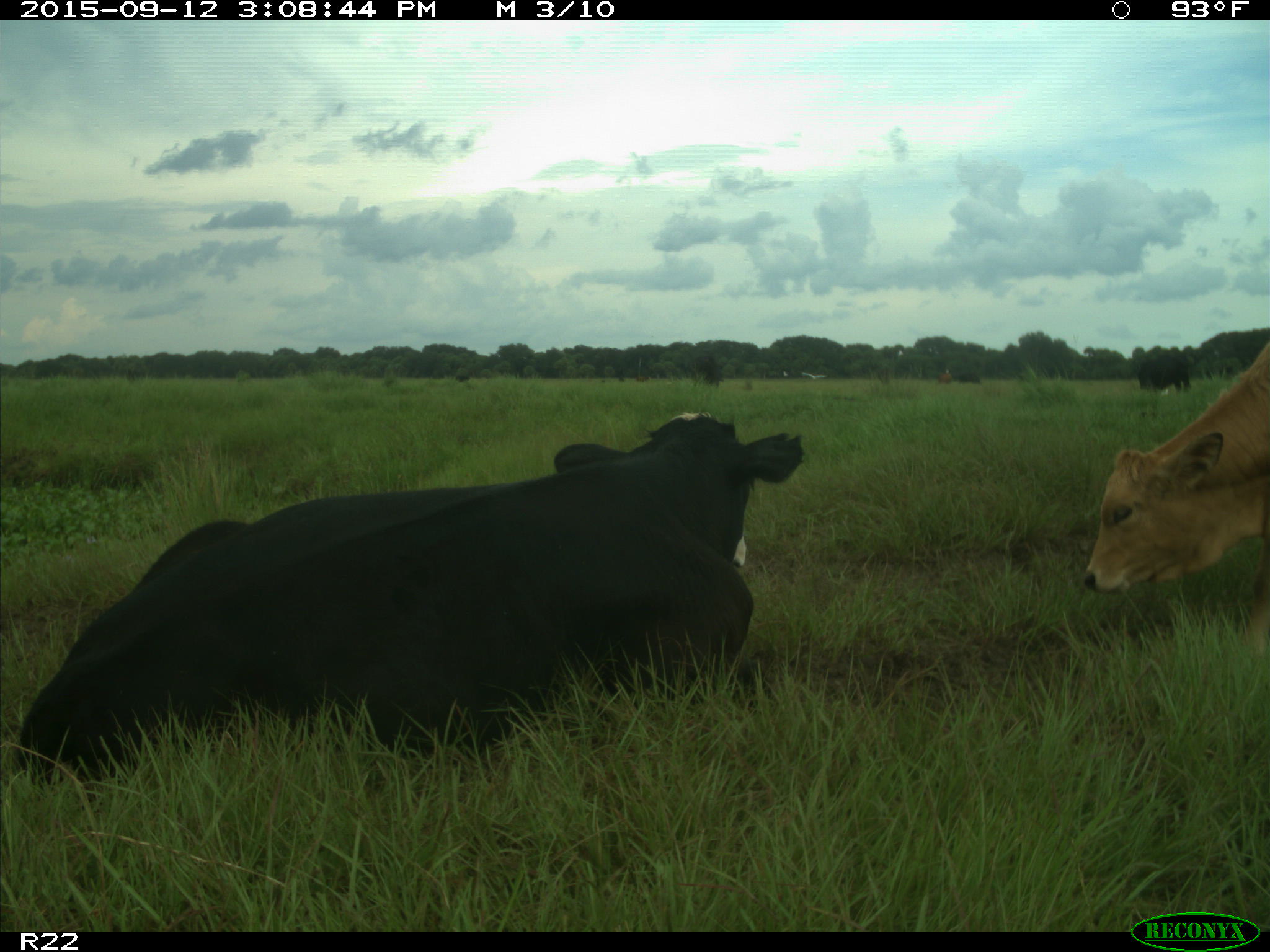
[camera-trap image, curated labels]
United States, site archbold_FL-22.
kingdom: Animalia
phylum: Chordata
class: Mammalia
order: Artiodactyla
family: Bovidae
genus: Bos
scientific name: Bos taurus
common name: domestic cow